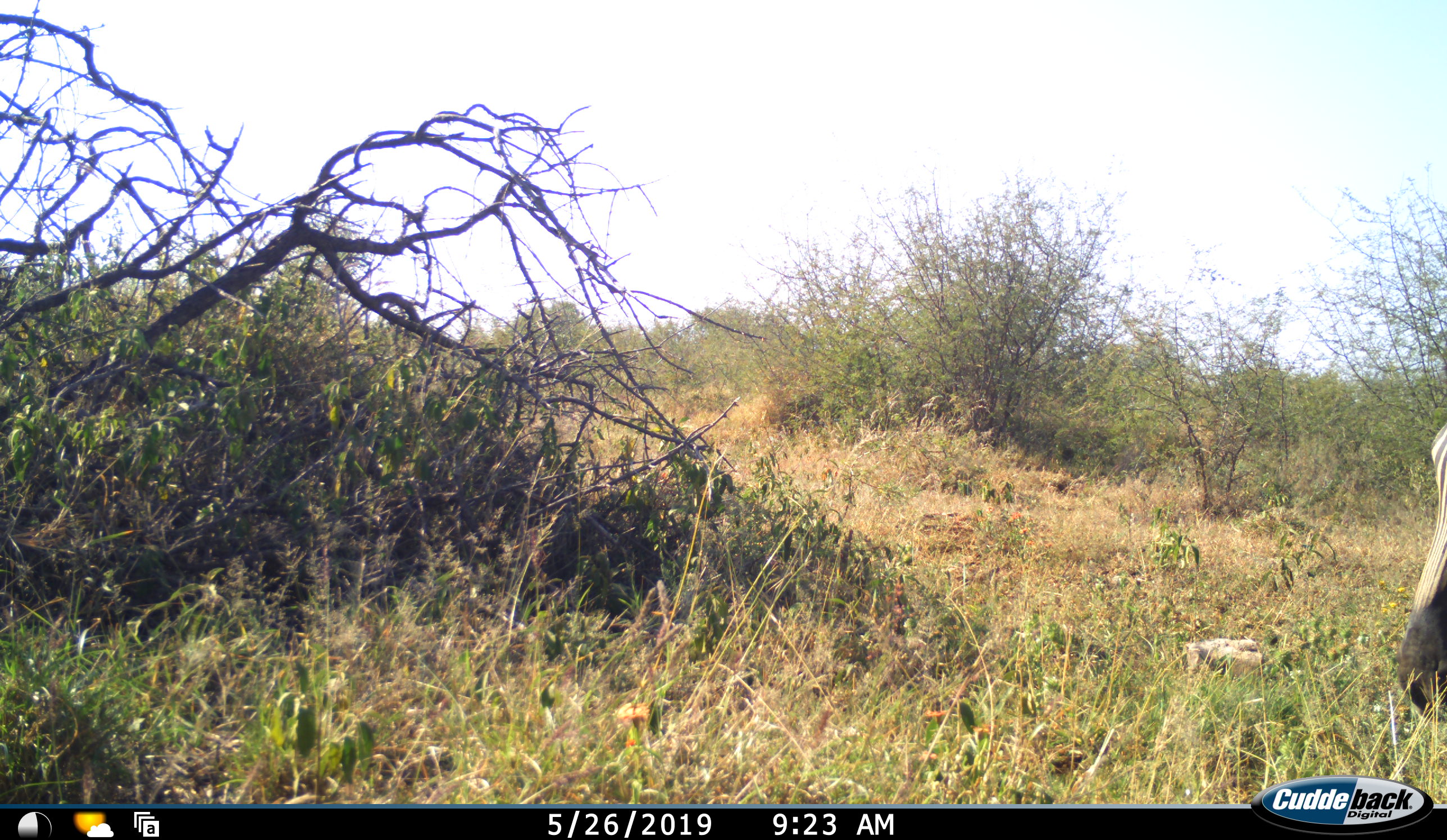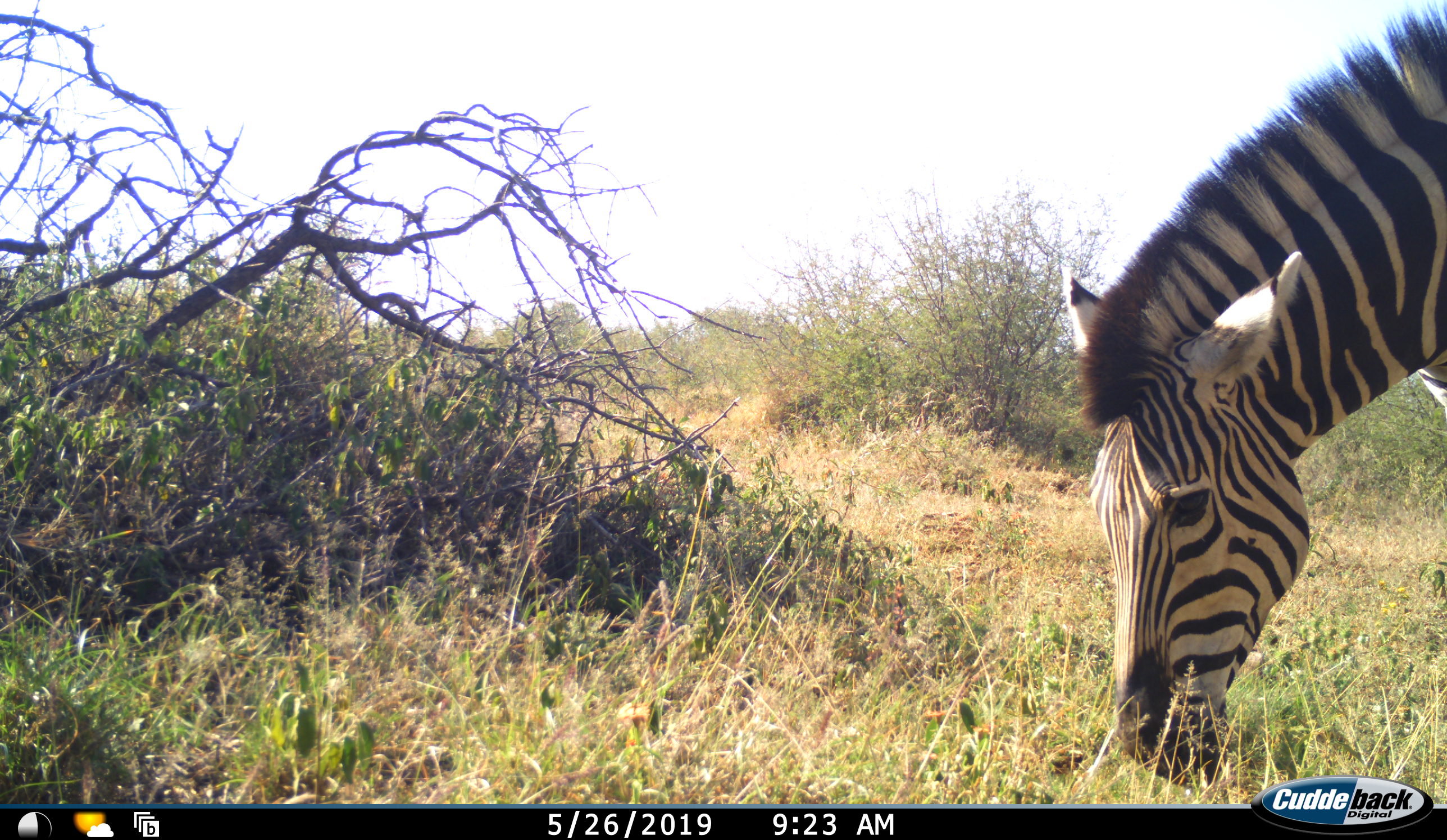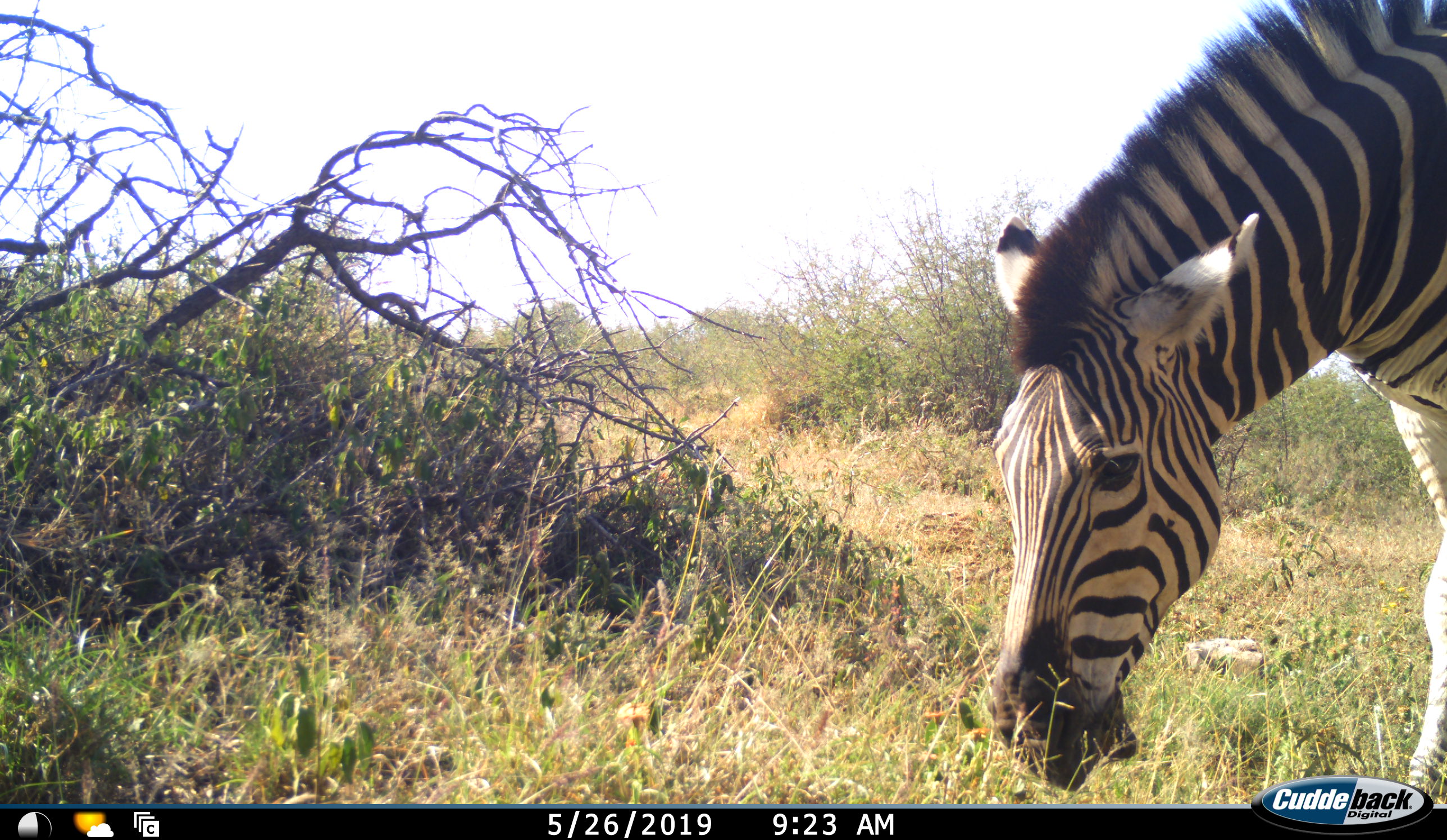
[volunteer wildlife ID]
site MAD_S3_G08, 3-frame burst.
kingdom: Animalia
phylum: Chordata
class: Mammalia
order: Perissodactyla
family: Equidae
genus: Equus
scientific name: Equus quagga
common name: plains zebra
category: zebraplains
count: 1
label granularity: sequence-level